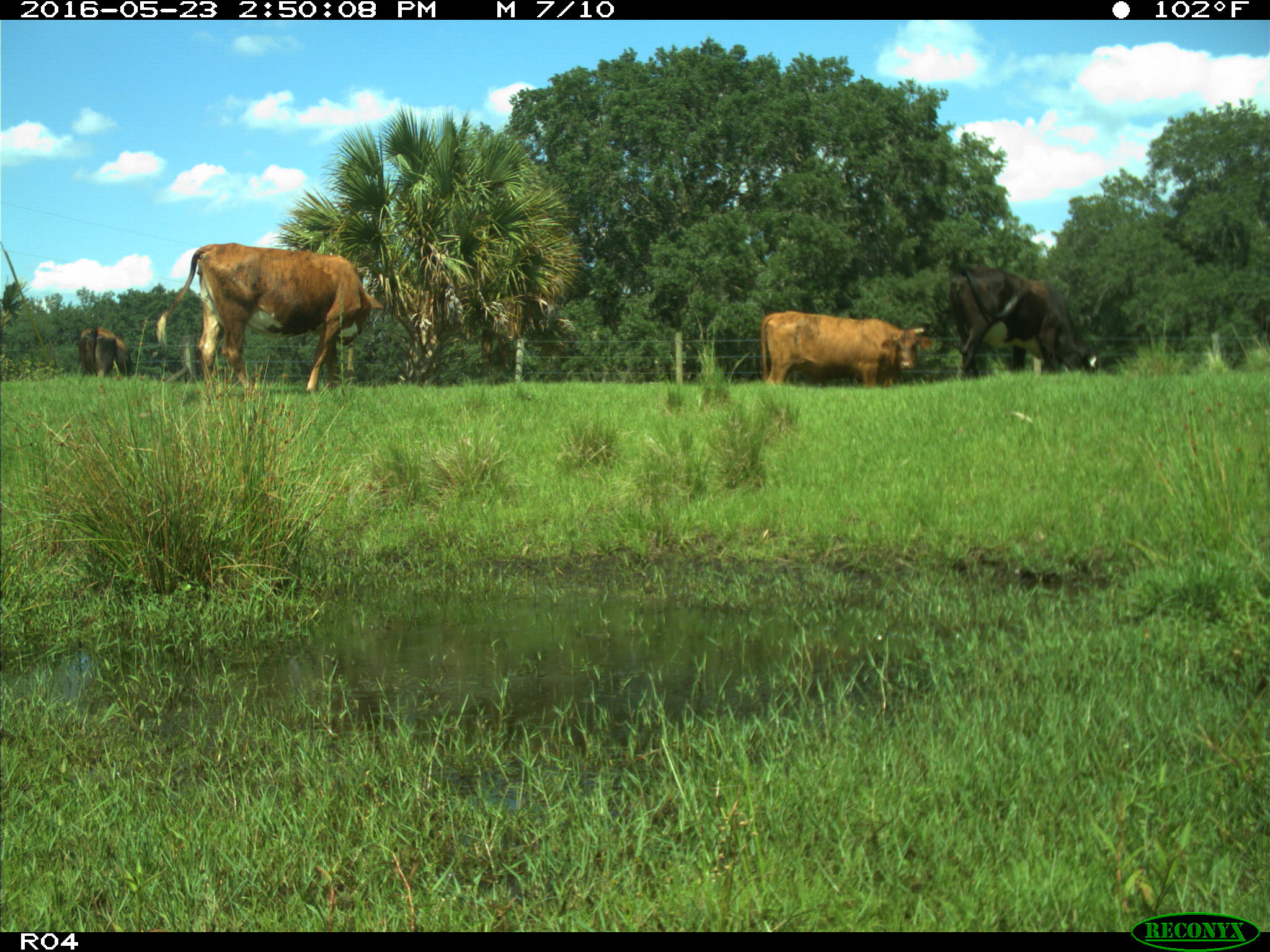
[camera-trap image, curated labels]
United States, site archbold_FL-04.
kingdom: Animalia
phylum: Chordata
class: Mammalia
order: Artiodactyla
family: Bovidae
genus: Bos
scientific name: Bos taurus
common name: domestic cow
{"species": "Bos taurus (domestic cow)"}